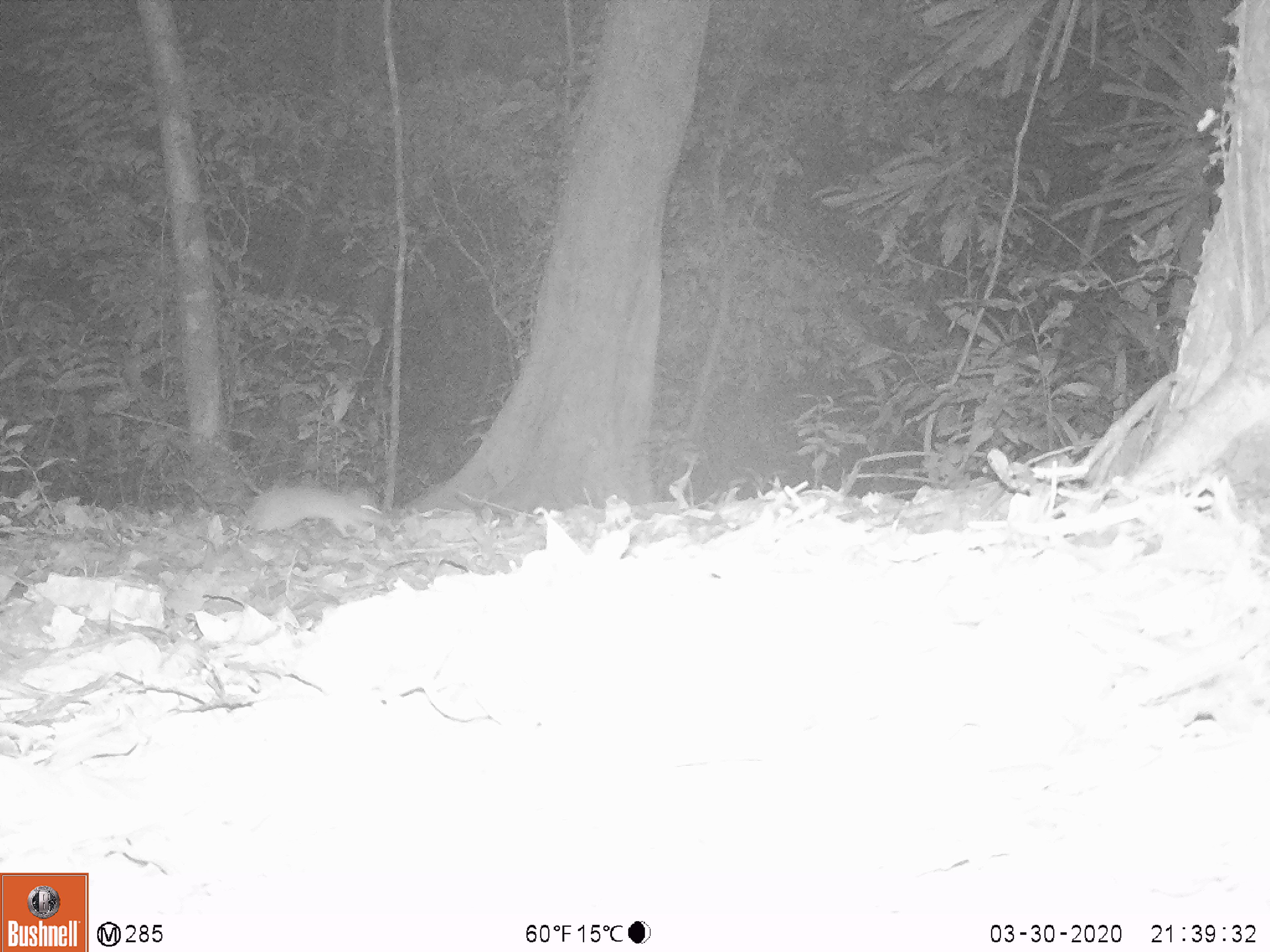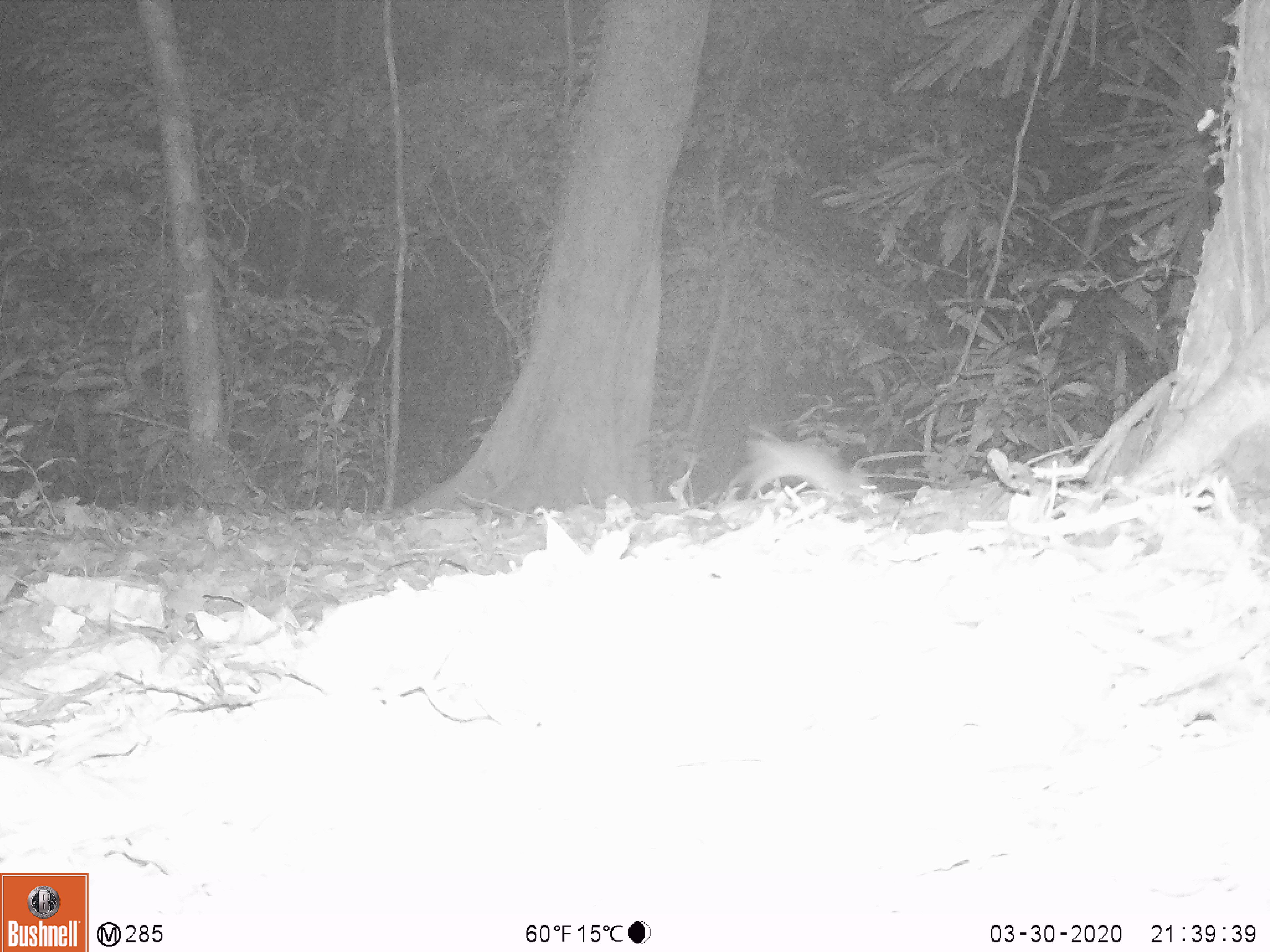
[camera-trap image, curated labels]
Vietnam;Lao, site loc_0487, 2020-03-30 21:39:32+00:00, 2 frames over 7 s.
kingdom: Animalia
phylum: Chordata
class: Mammalia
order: Rodentia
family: Muridae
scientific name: Muridae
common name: old-world mice and rats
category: unidentified murid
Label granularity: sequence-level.